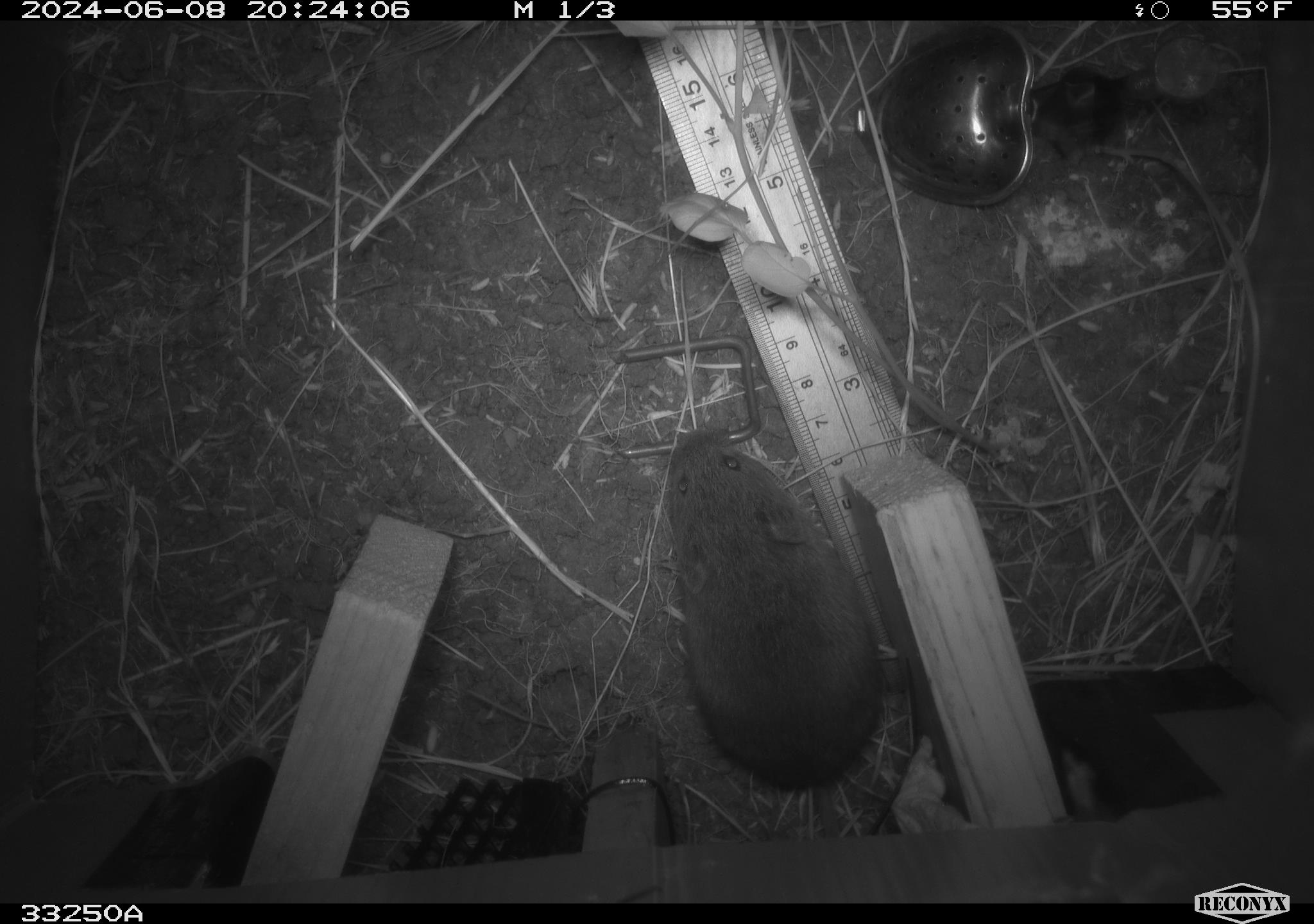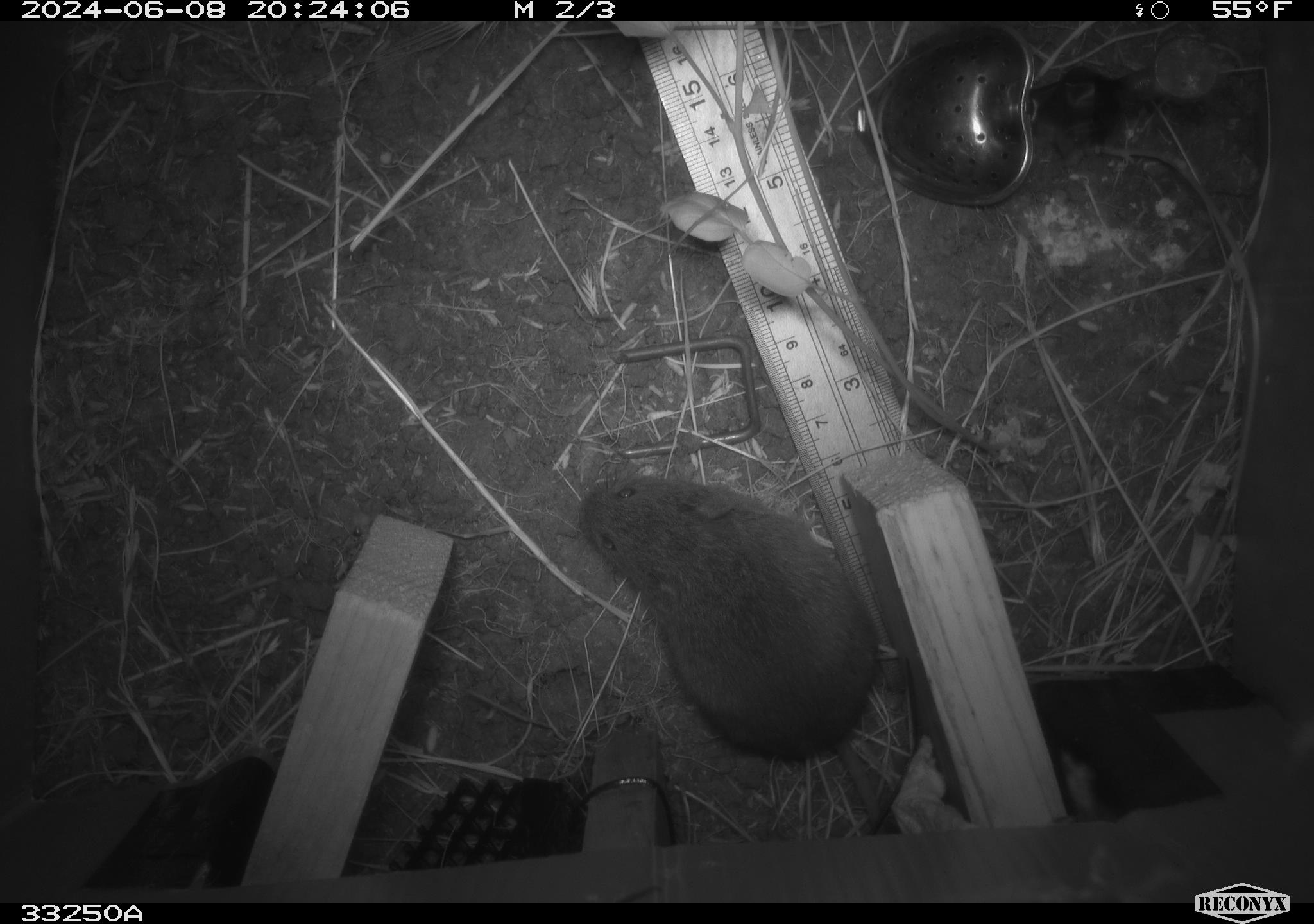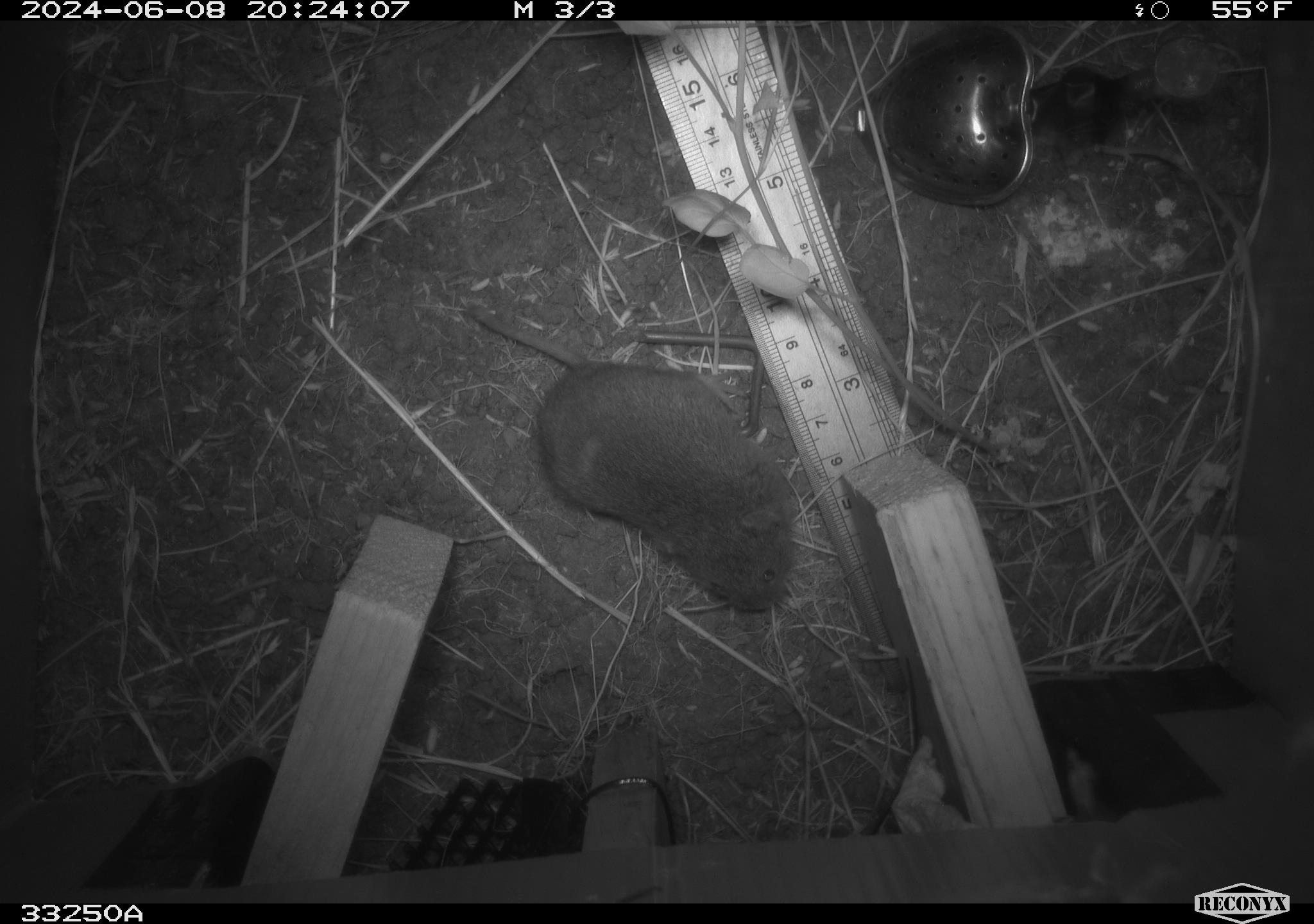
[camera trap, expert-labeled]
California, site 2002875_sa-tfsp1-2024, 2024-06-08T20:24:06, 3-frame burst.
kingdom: Animalia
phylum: Chordata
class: Mammalia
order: Rodentia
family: Cricetidae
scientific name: Arvicolinae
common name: voles, lemmings, and muskrats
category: arvicolinae subfamily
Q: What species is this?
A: Arvicolinae subfamily (voles, lemmings, and muskrats) (Arvicolinae).